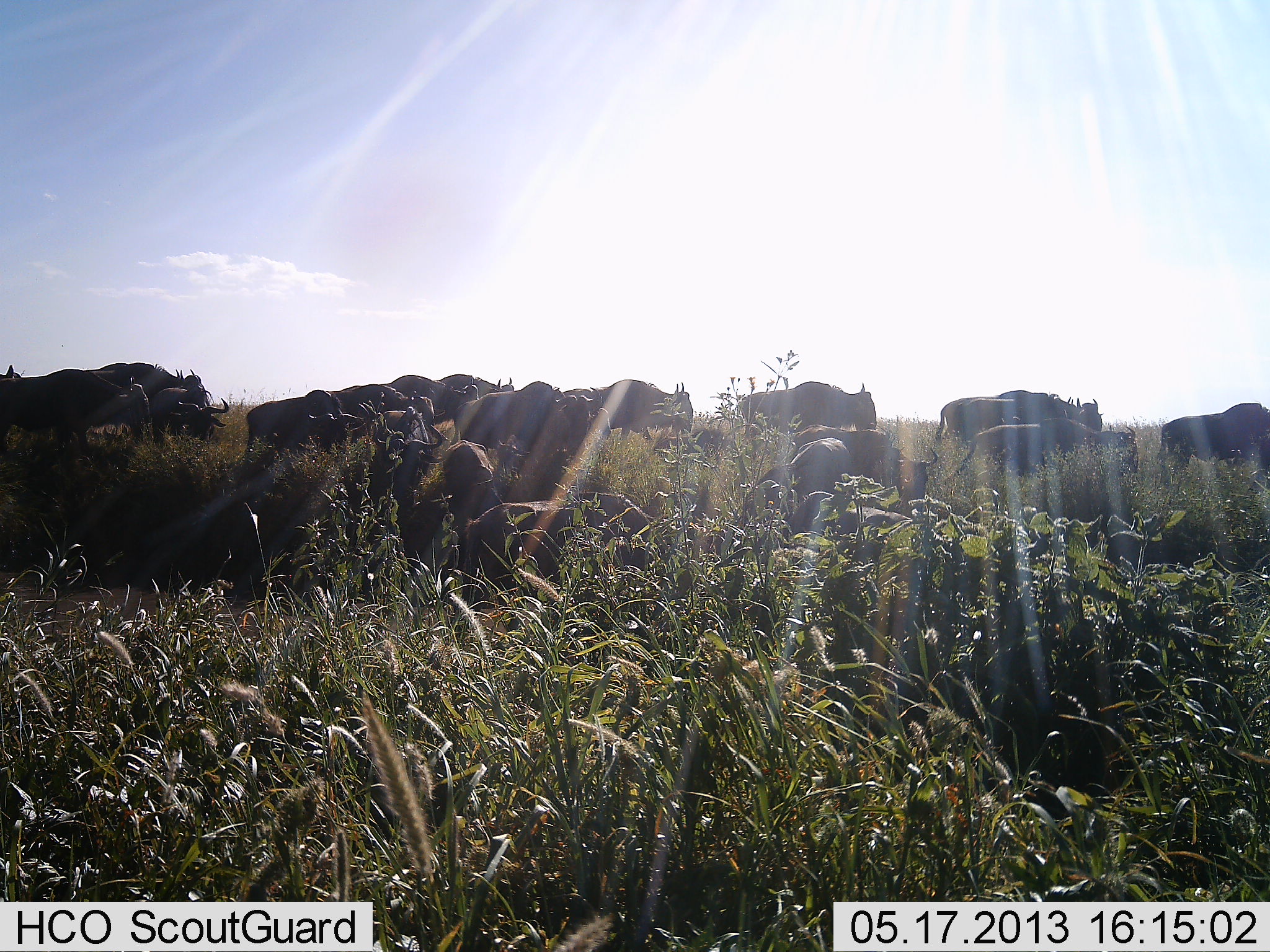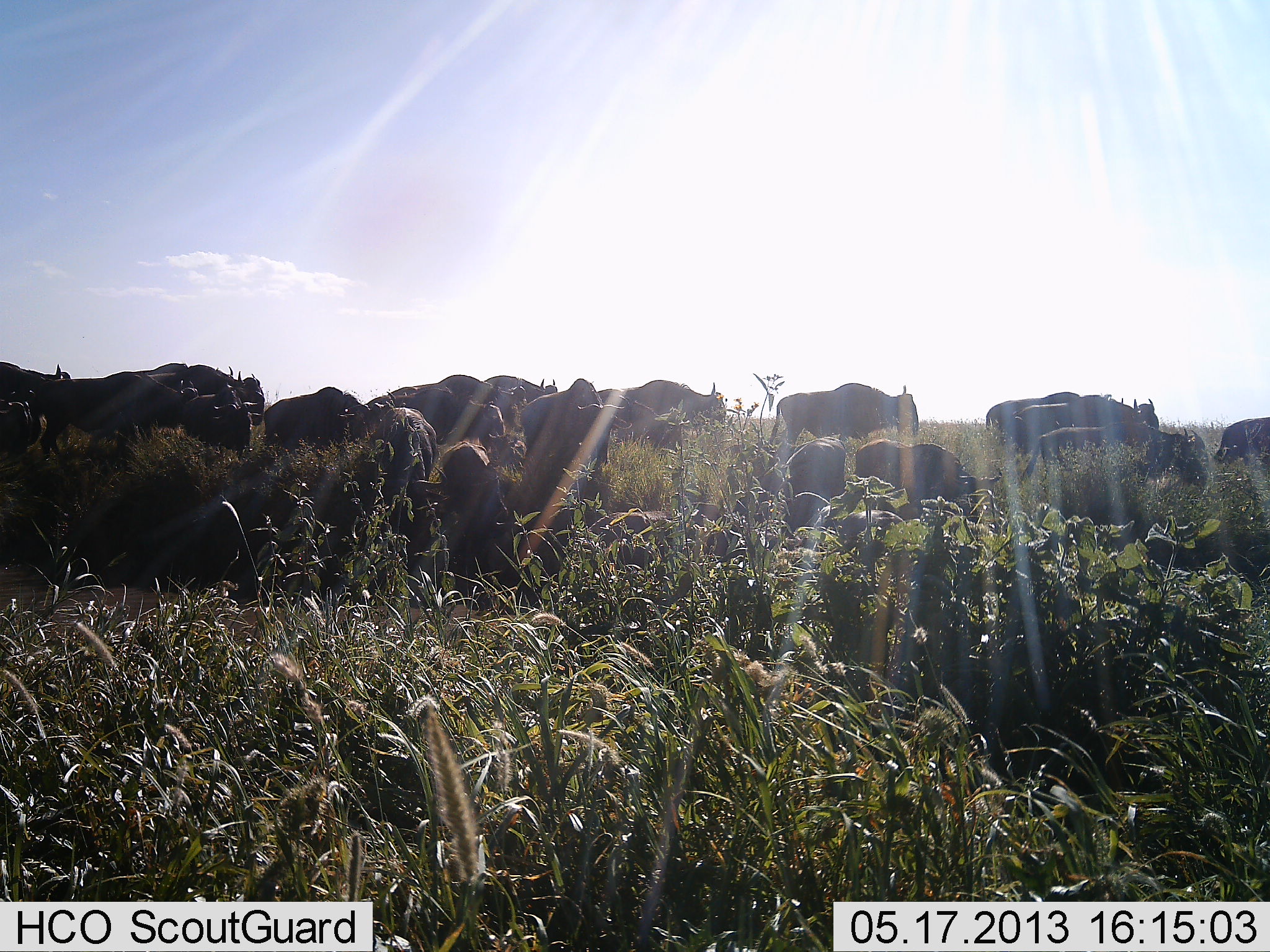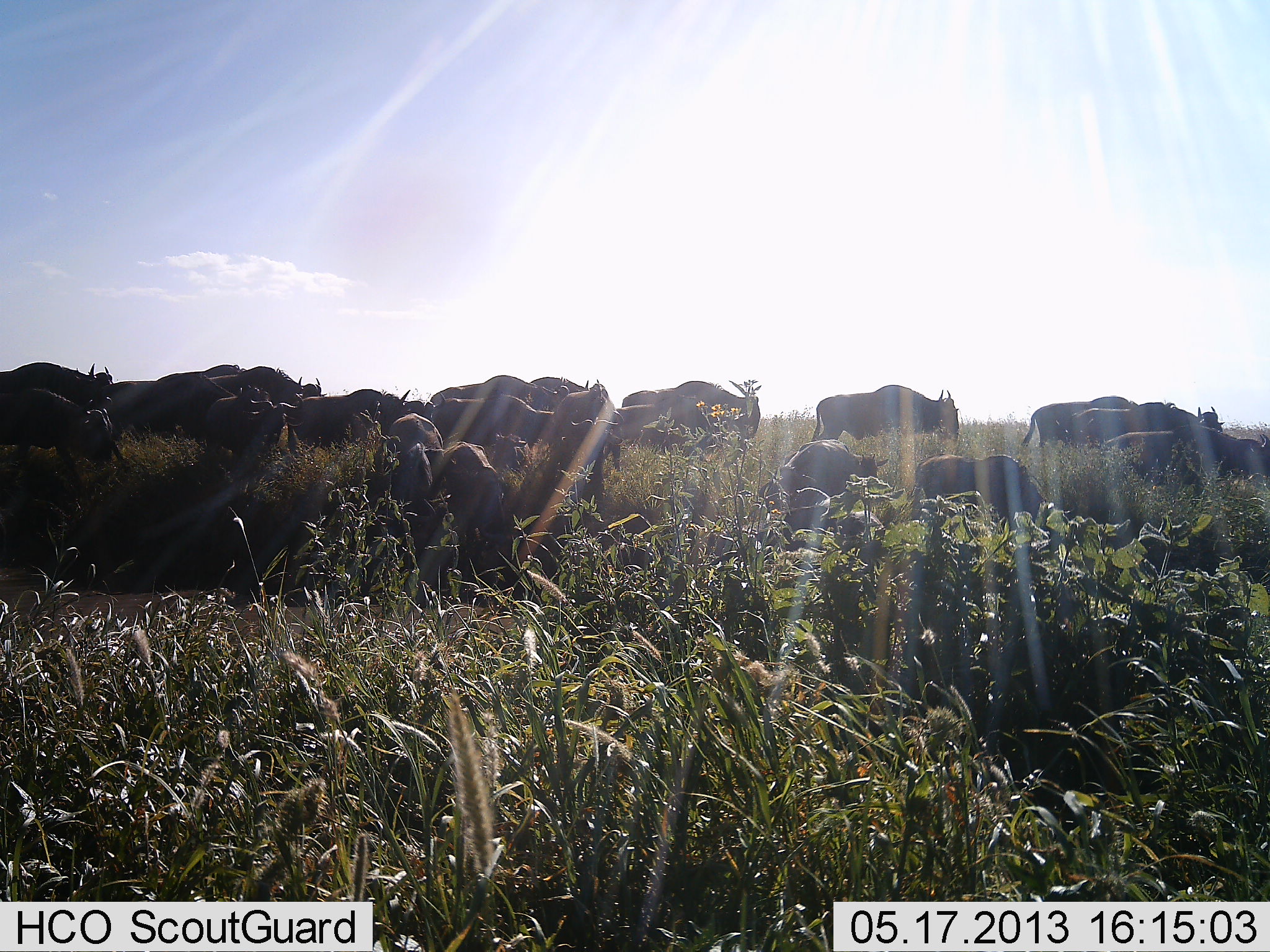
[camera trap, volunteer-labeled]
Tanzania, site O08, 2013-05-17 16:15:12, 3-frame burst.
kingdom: Animalia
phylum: Chordata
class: Mammalia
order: Artiodactyla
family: Bovidae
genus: Connochaetes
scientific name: Connochaetes taurinus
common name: blue wildebeest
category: wildebeest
Wildebeest (blue wildebeest) (Connochaetes taurinus), count 11-50. Behavior (volunteer vote fractions): standing 13%, resting 5%, moving 97%, interacting 5%. Young present (vote fraction): 13%. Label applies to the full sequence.